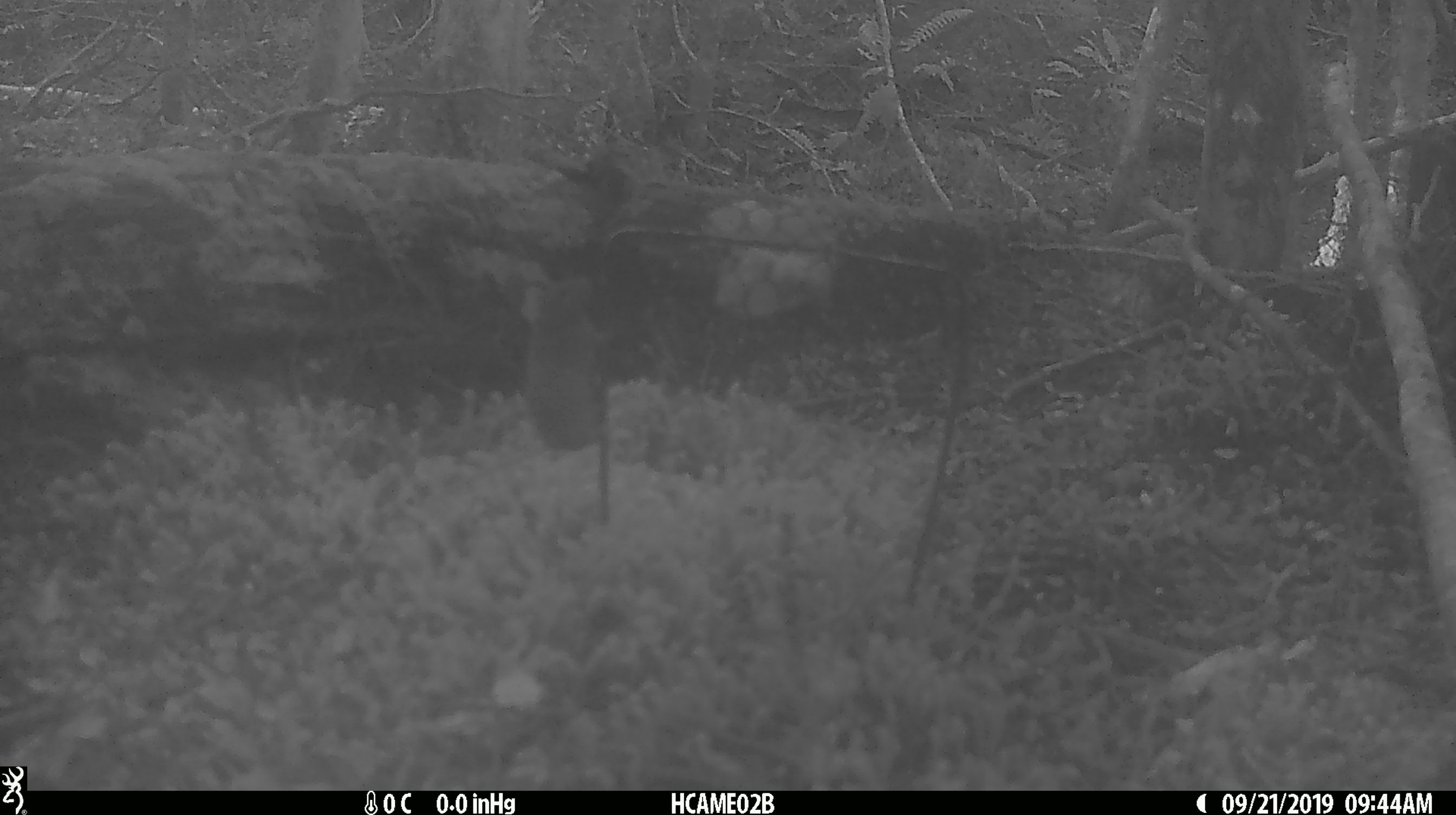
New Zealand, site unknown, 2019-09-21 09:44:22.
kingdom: Animalia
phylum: Chordata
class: Mammalia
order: Rodentia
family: Muridae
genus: Mus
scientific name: Mus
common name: mouse